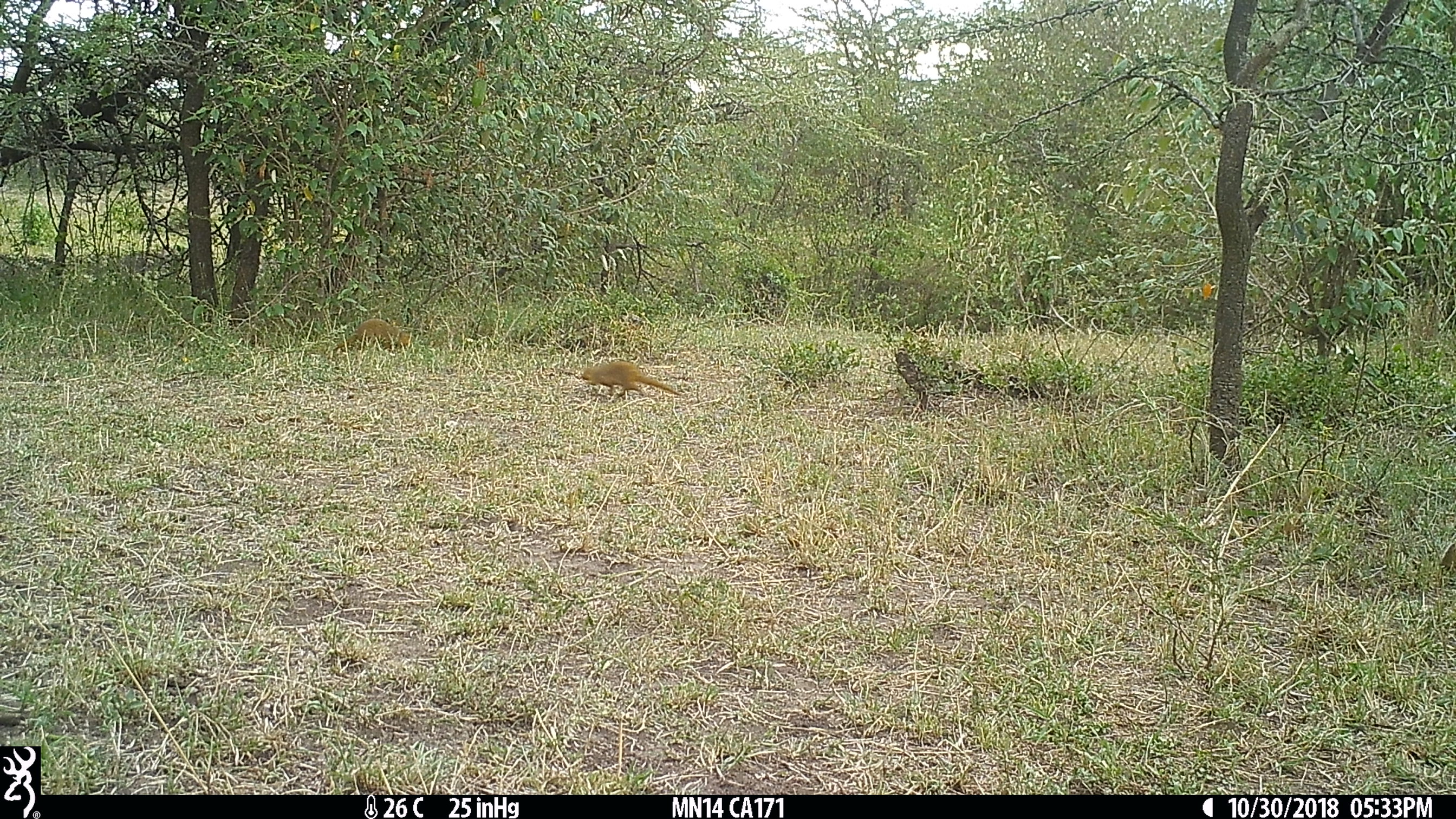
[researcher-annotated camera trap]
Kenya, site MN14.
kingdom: Animalia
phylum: Chordata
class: Mammalia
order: Carnivora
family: Herpestidae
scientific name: Herpestidae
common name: mongoose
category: mongoose other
Mongoose other (mongoose) (Herpestidae).